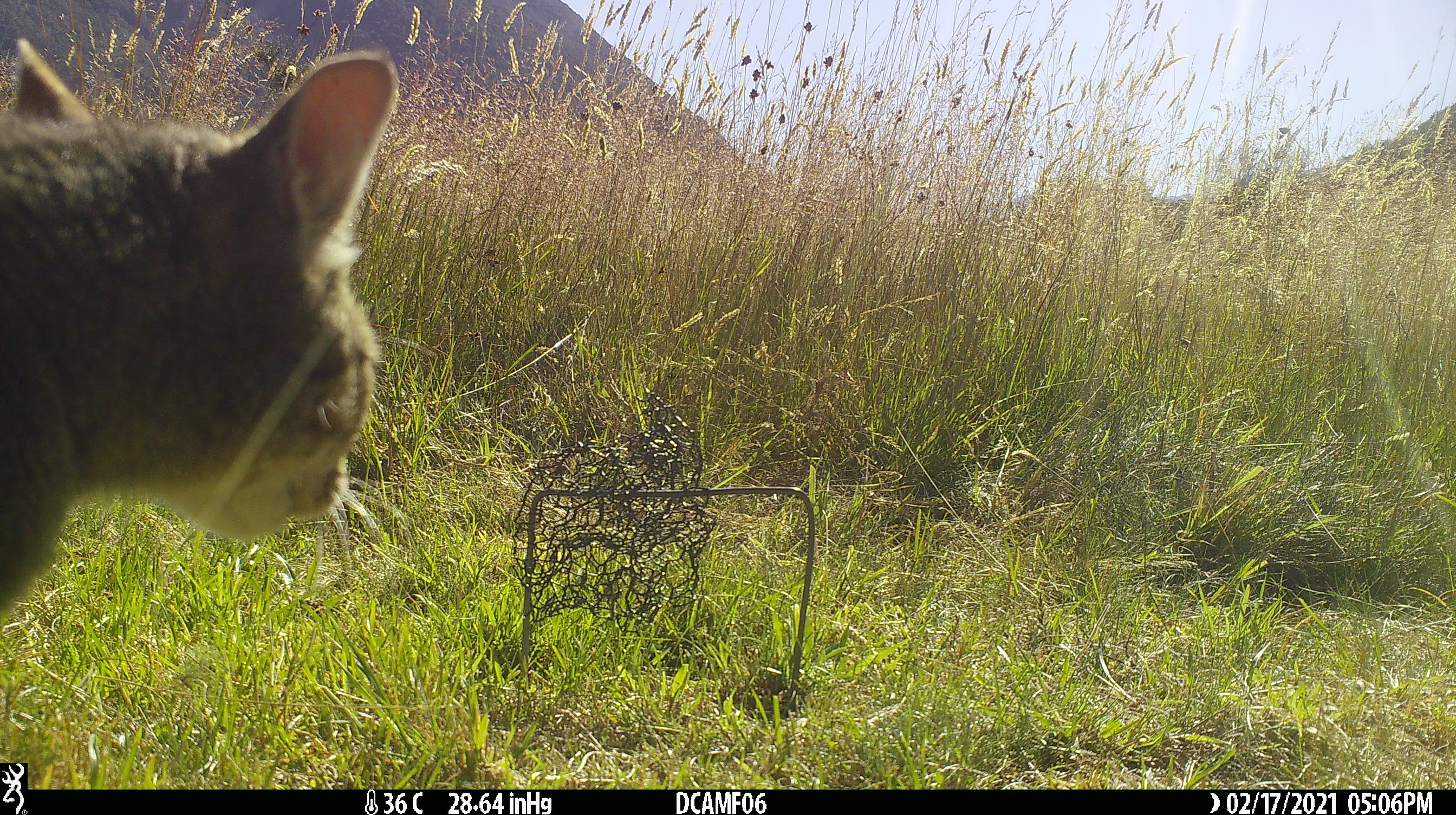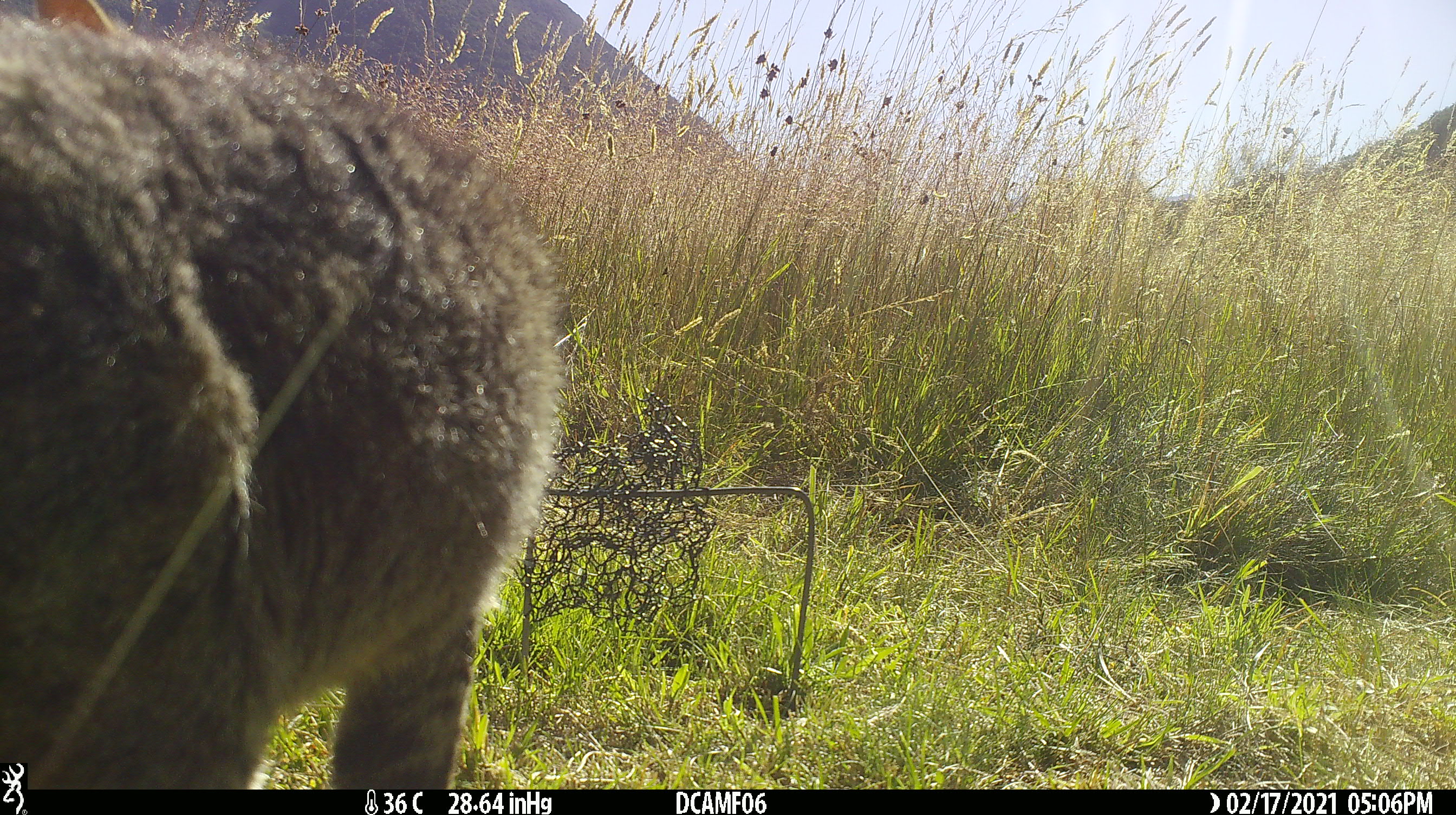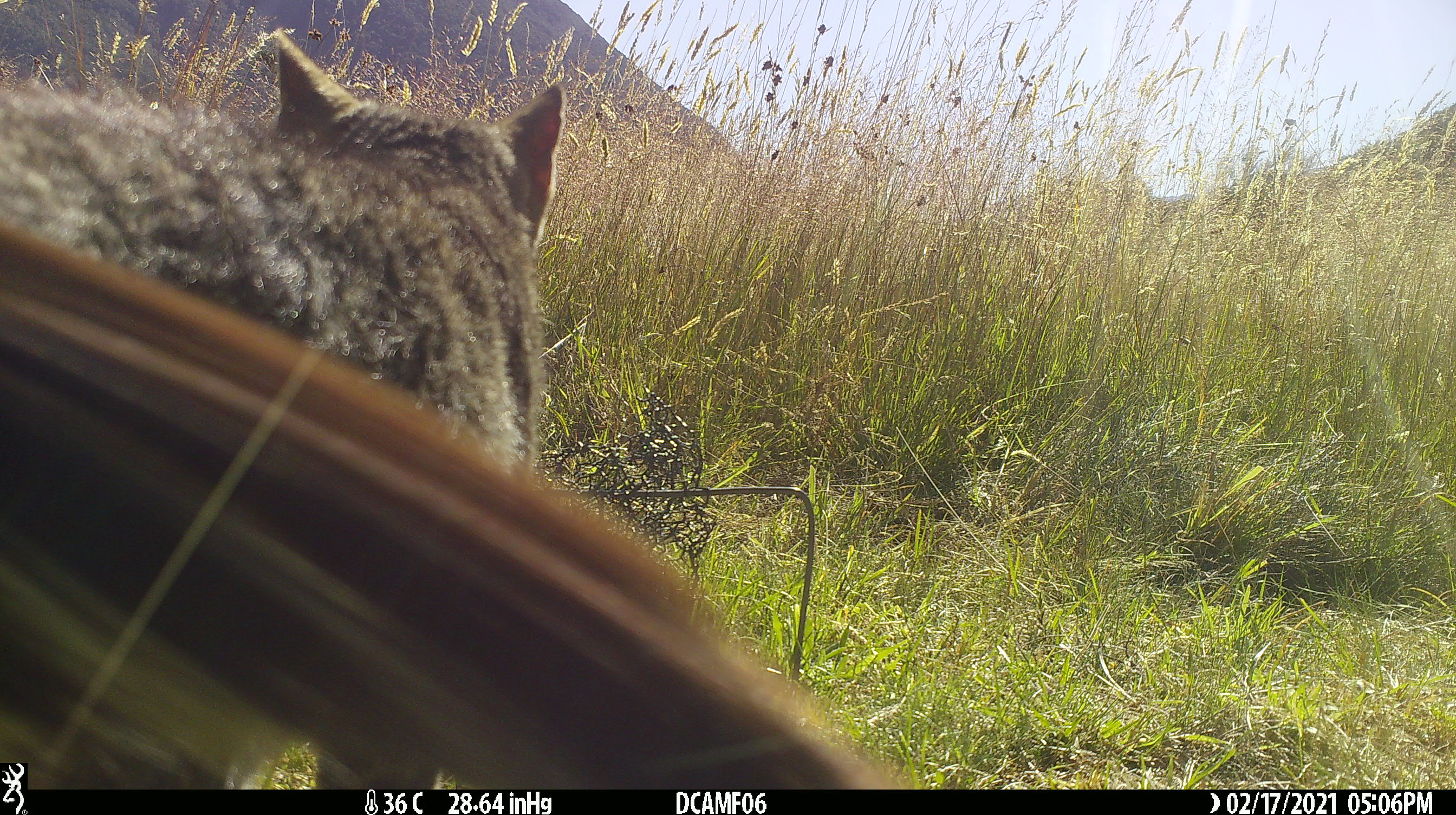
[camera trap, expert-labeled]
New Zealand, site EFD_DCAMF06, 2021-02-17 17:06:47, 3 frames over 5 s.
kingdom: Animalia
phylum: Chordata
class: Mammalia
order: Carnivora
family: Felidae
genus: Felis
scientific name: Felis catus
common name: domestic cat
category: cat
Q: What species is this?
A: Cat (domestic cat) (Felis catus).